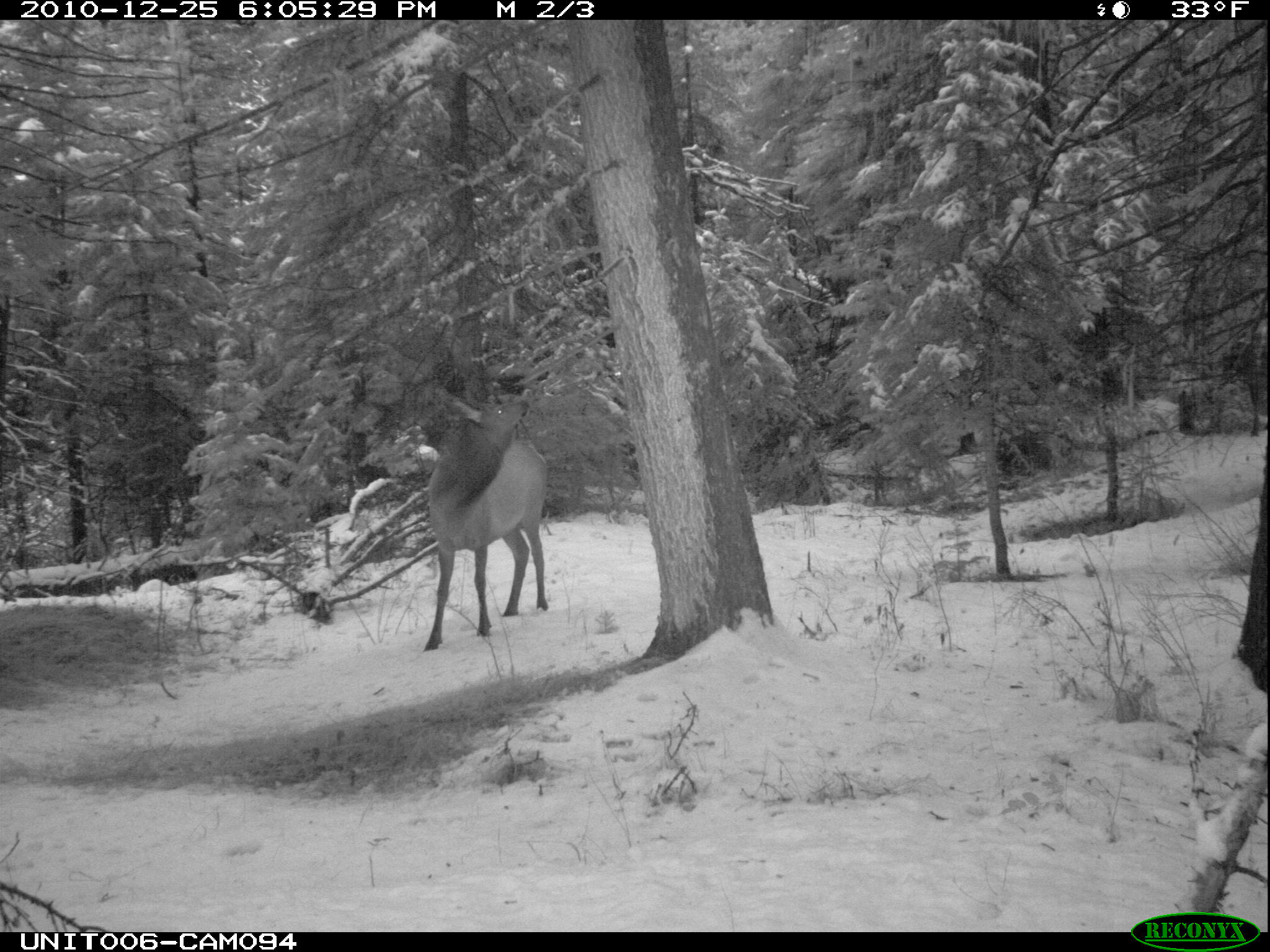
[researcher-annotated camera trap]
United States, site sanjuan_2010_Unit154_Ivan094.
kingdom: Animalia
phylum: Chordata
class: Mammalia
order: Artiodactyla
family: Cervidae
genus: Cervus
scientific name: Cervus elaphus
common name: red deer